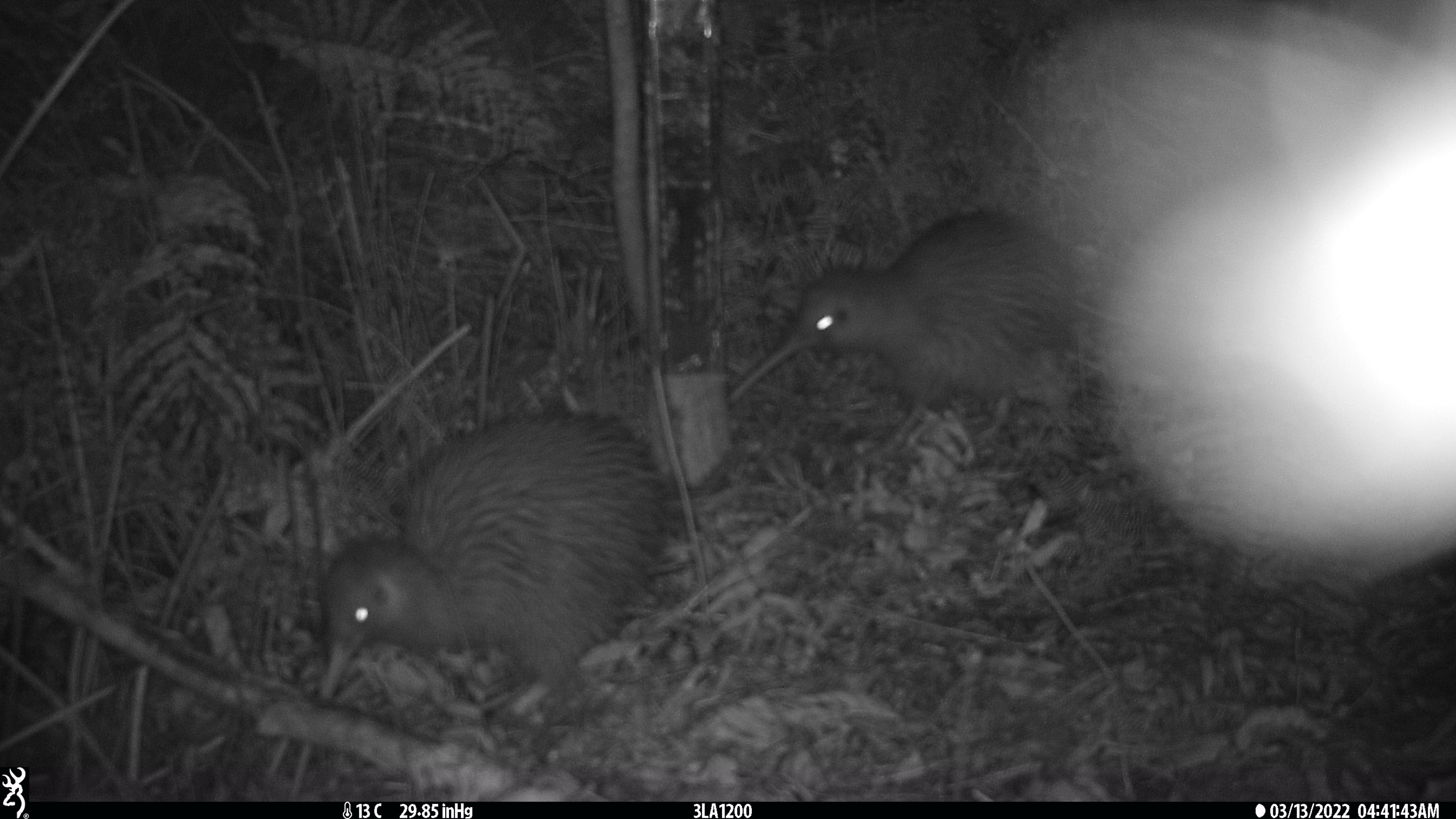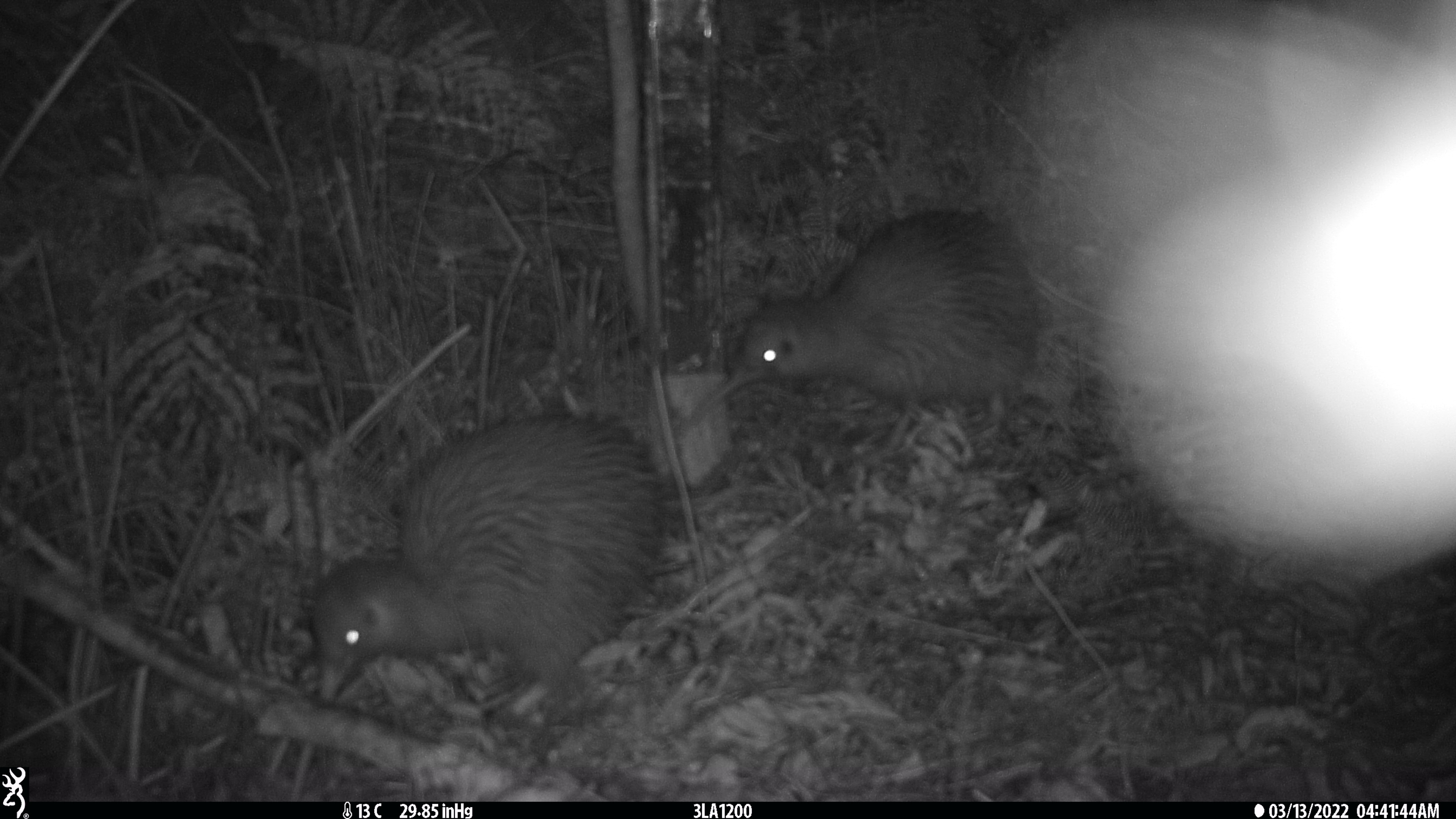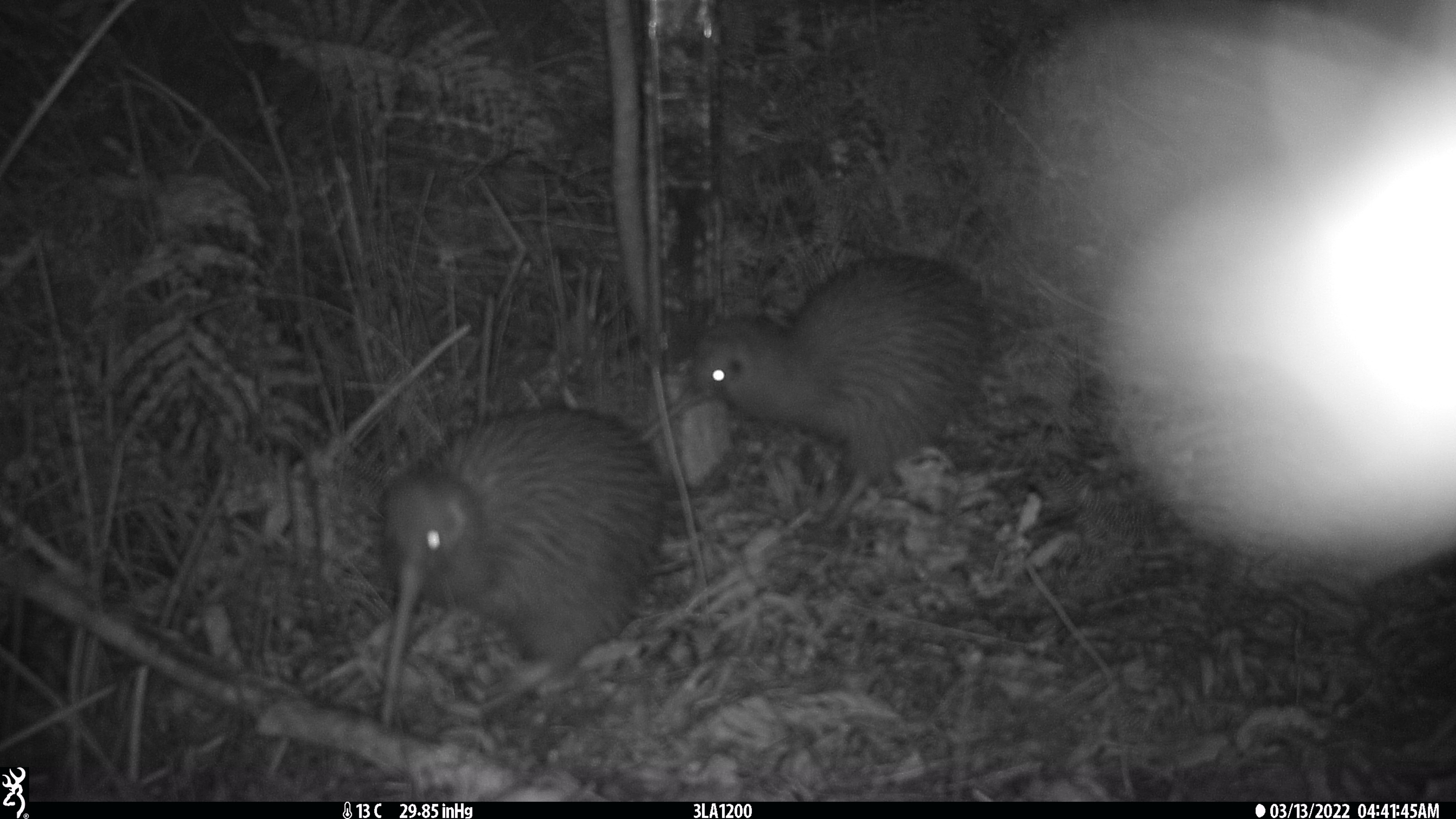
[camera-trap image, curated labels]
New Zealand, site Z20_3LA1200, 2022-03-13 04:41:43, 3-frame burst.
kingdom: Animalia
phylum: Chordata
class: Aves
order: Apterygiformes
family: Apterygidae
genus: Apteryx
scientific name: Apteryx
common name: kiwi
Kiwi (Apteryx).